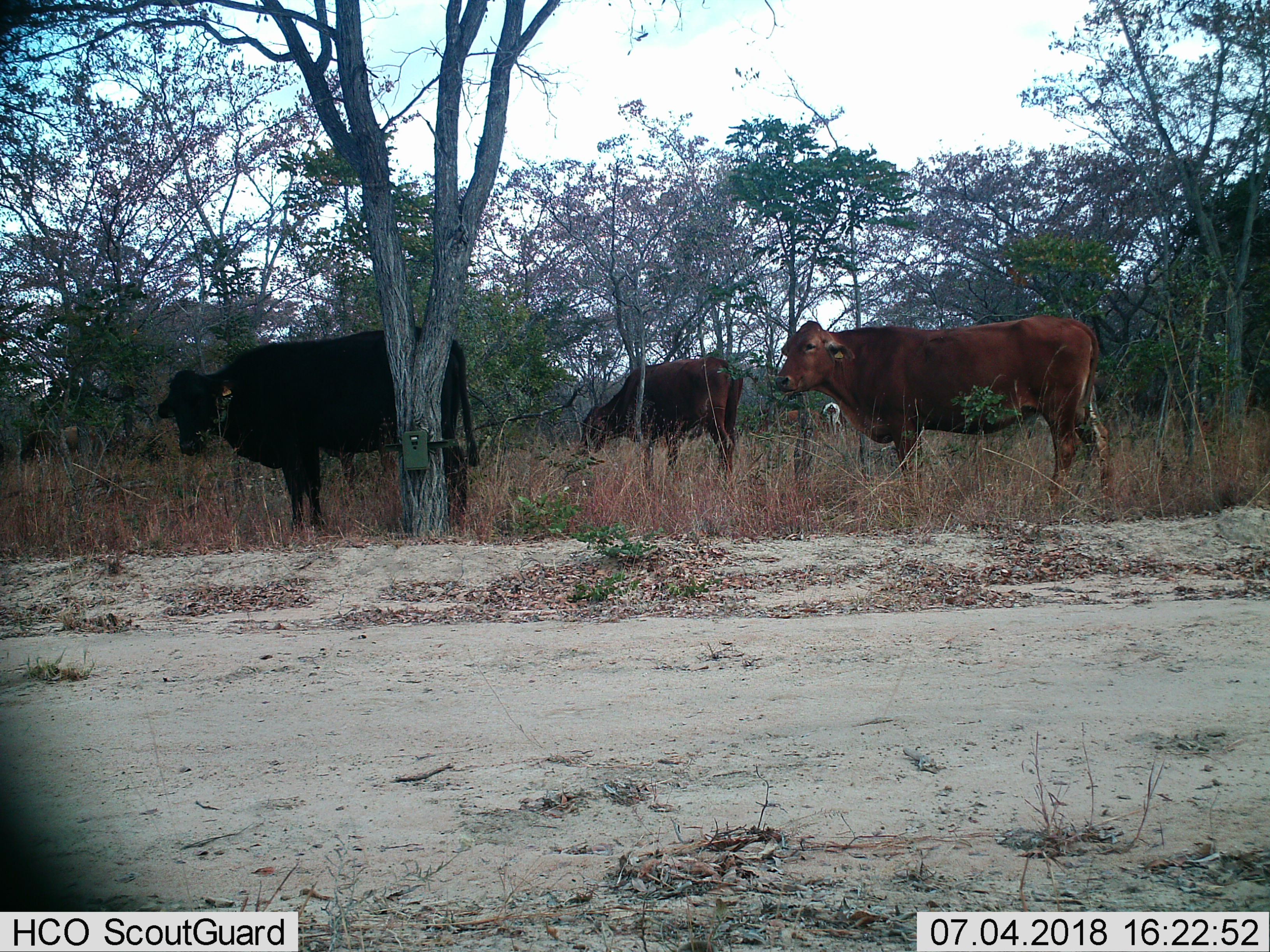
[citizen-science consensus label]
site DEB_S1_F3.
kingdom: Animalia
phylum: Chordata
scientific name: Vertebrata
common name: domestic animal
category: domesticanimal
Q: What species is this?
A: Domesticanimal (domestic animal) (Vertebrata).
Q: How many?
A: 4.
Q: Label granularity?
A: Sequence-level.